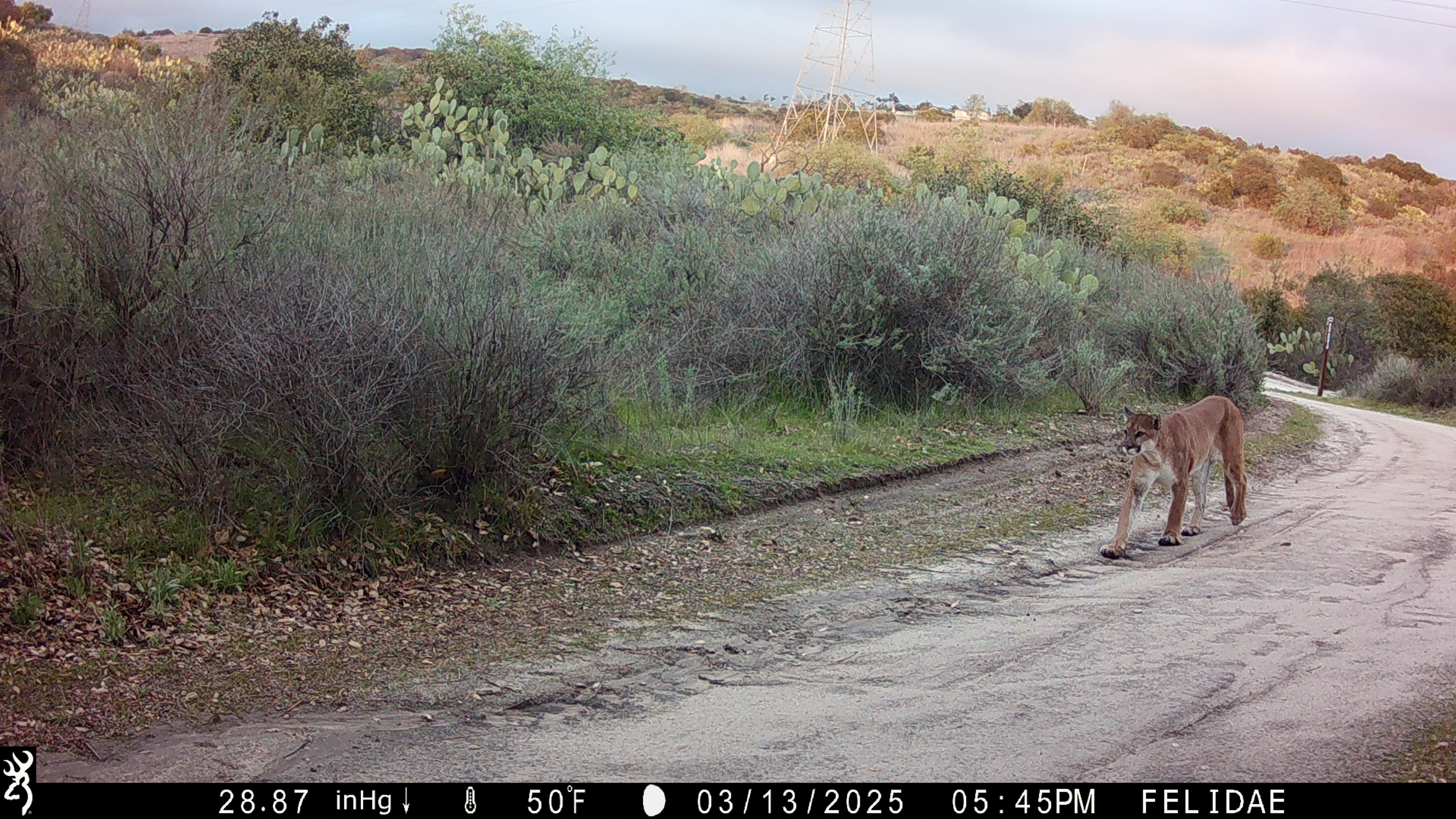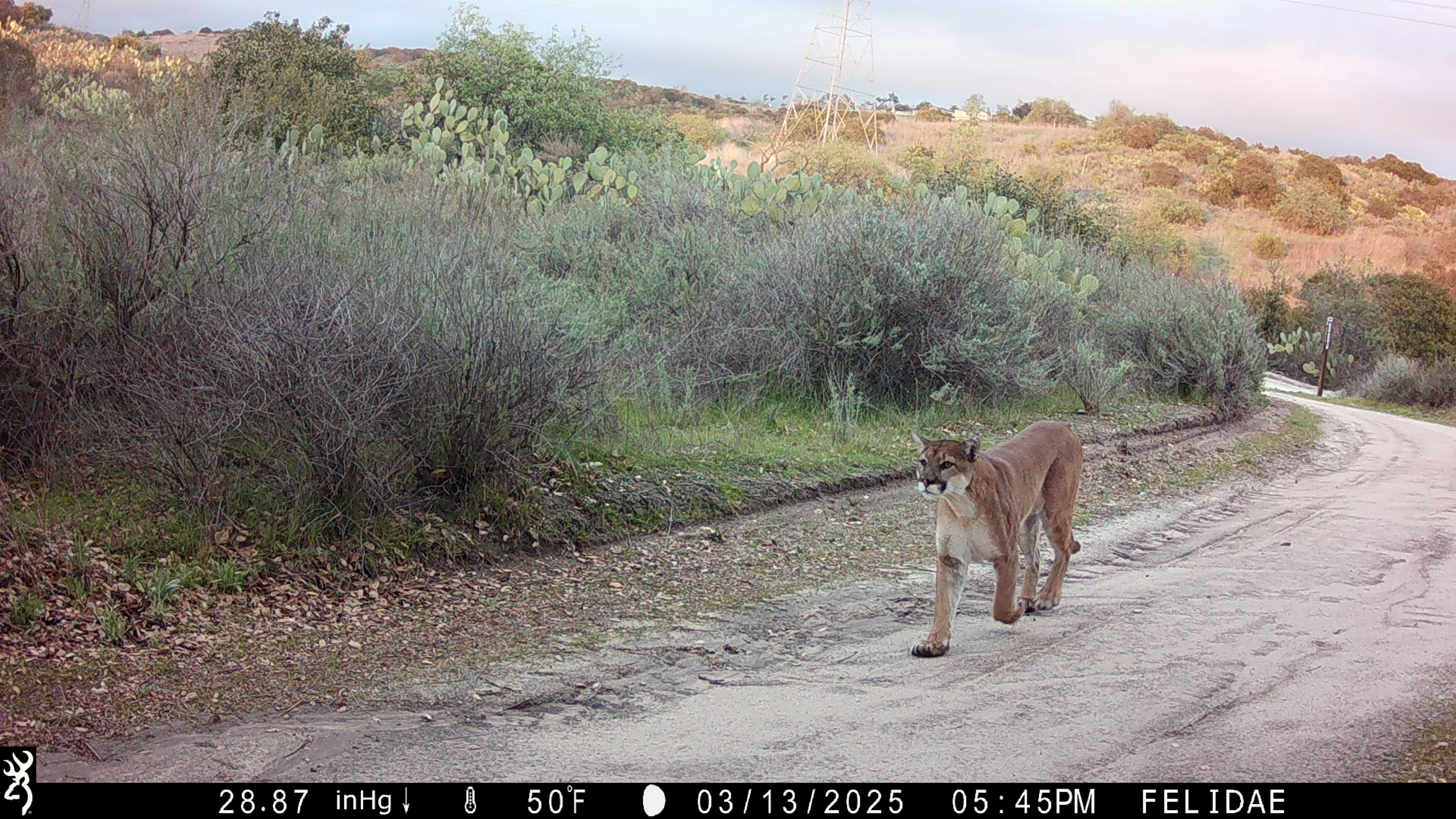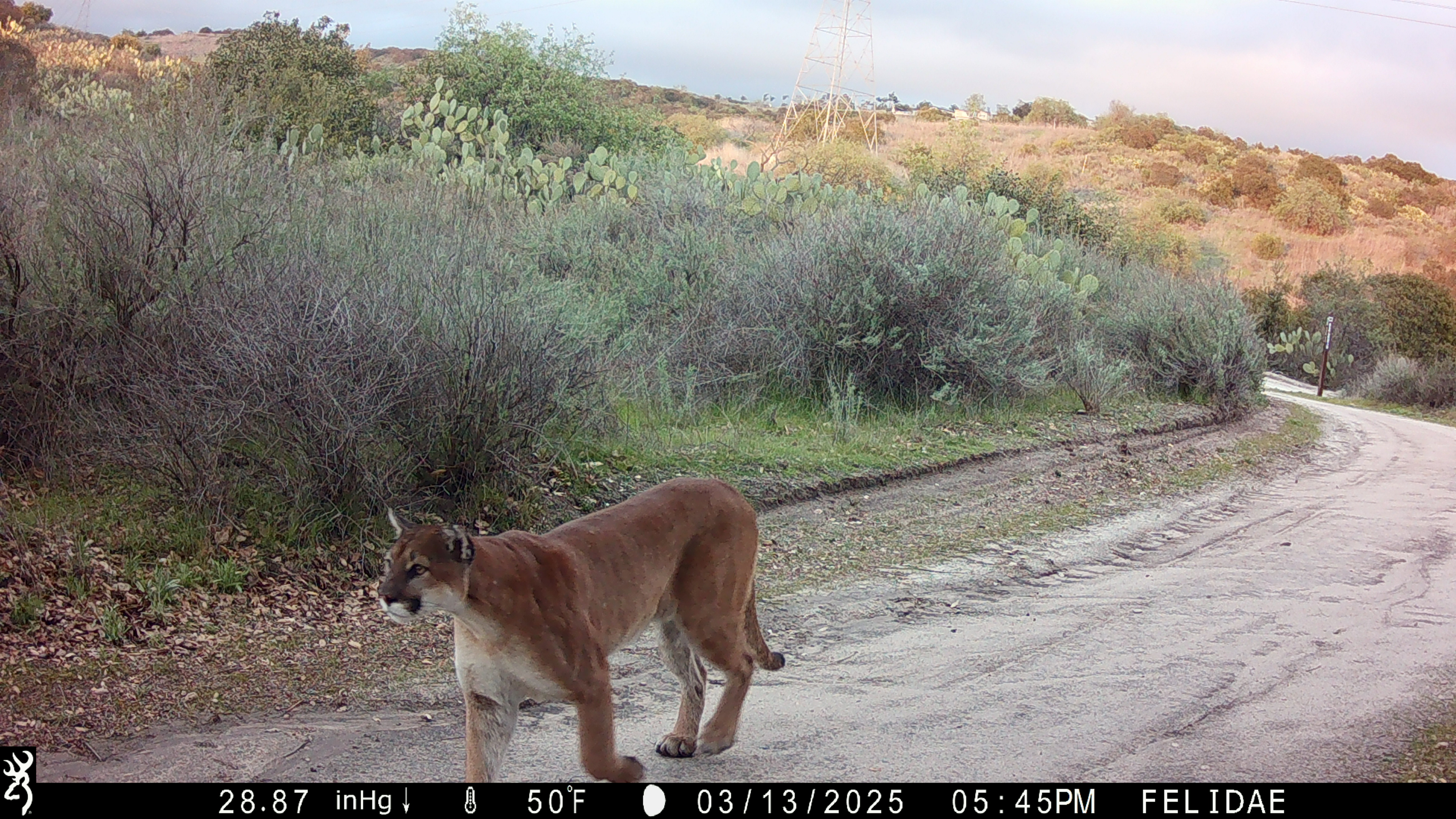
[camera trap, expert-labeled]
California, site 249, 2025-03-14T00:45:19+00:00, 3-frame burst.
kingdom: Animalia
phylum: Chordata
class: Mammalia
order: Carnivora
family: Felidae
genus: Puma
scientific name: Puma concolor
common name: puma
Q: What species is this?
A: Puma (Puma concolor).